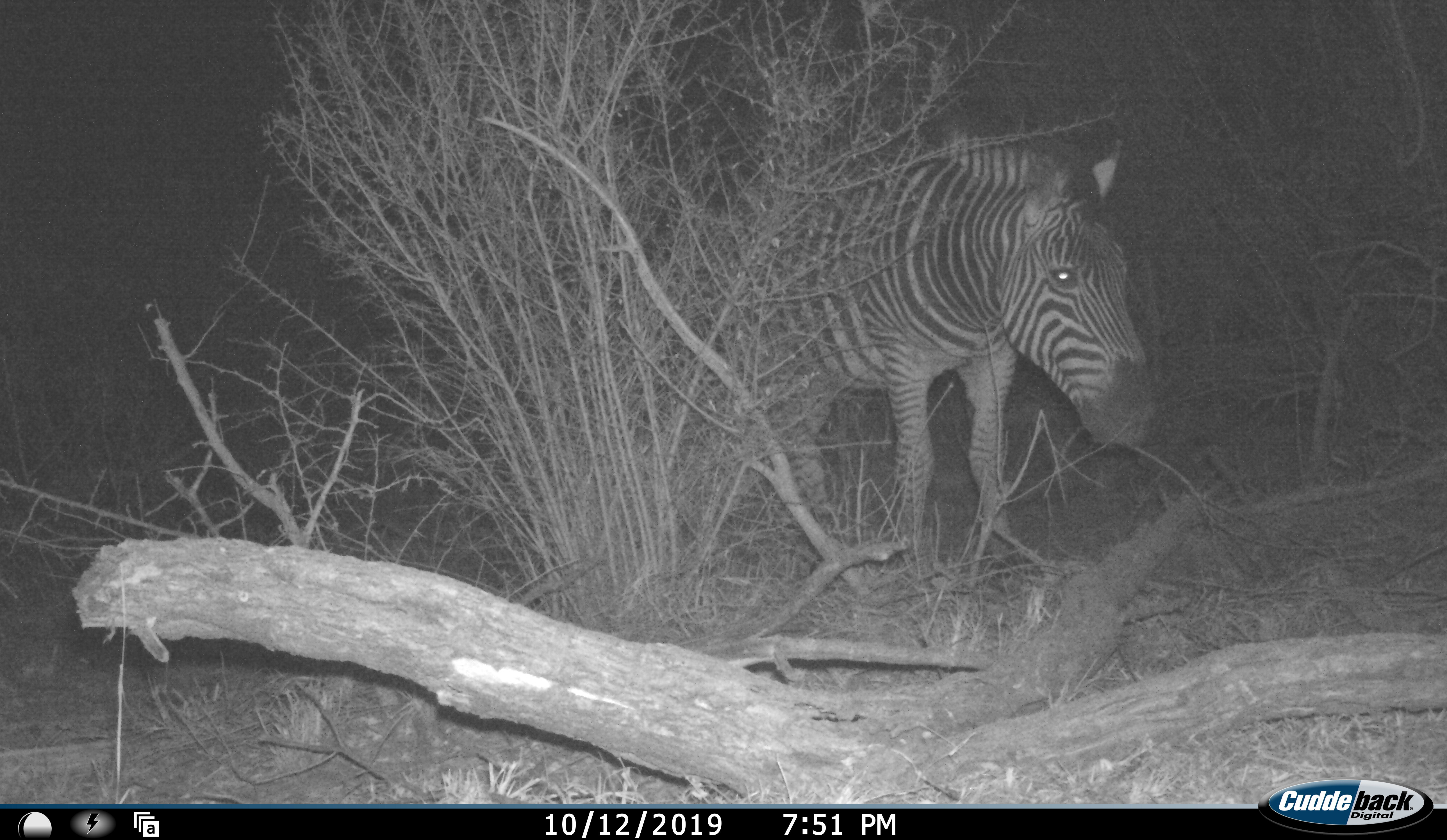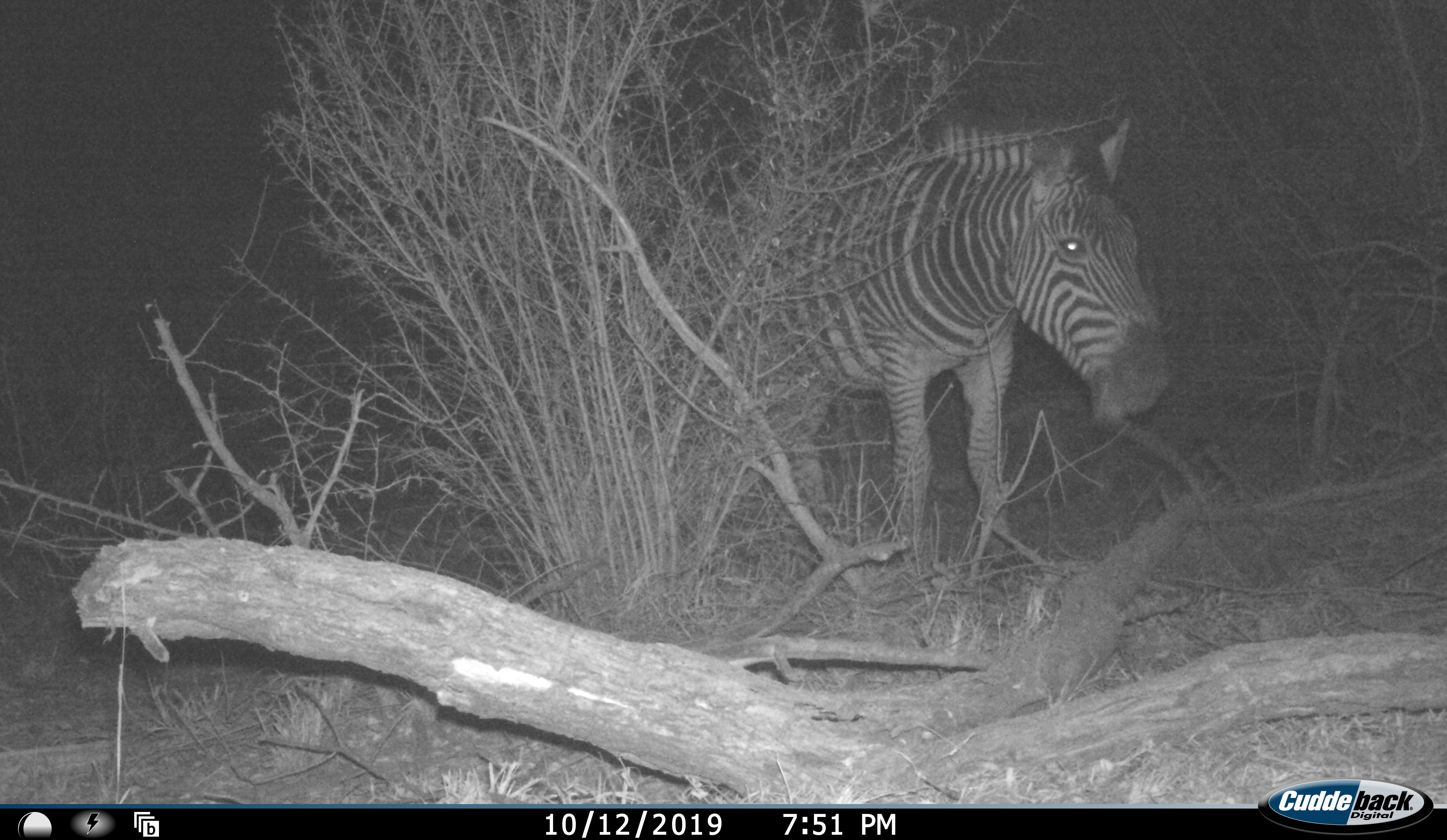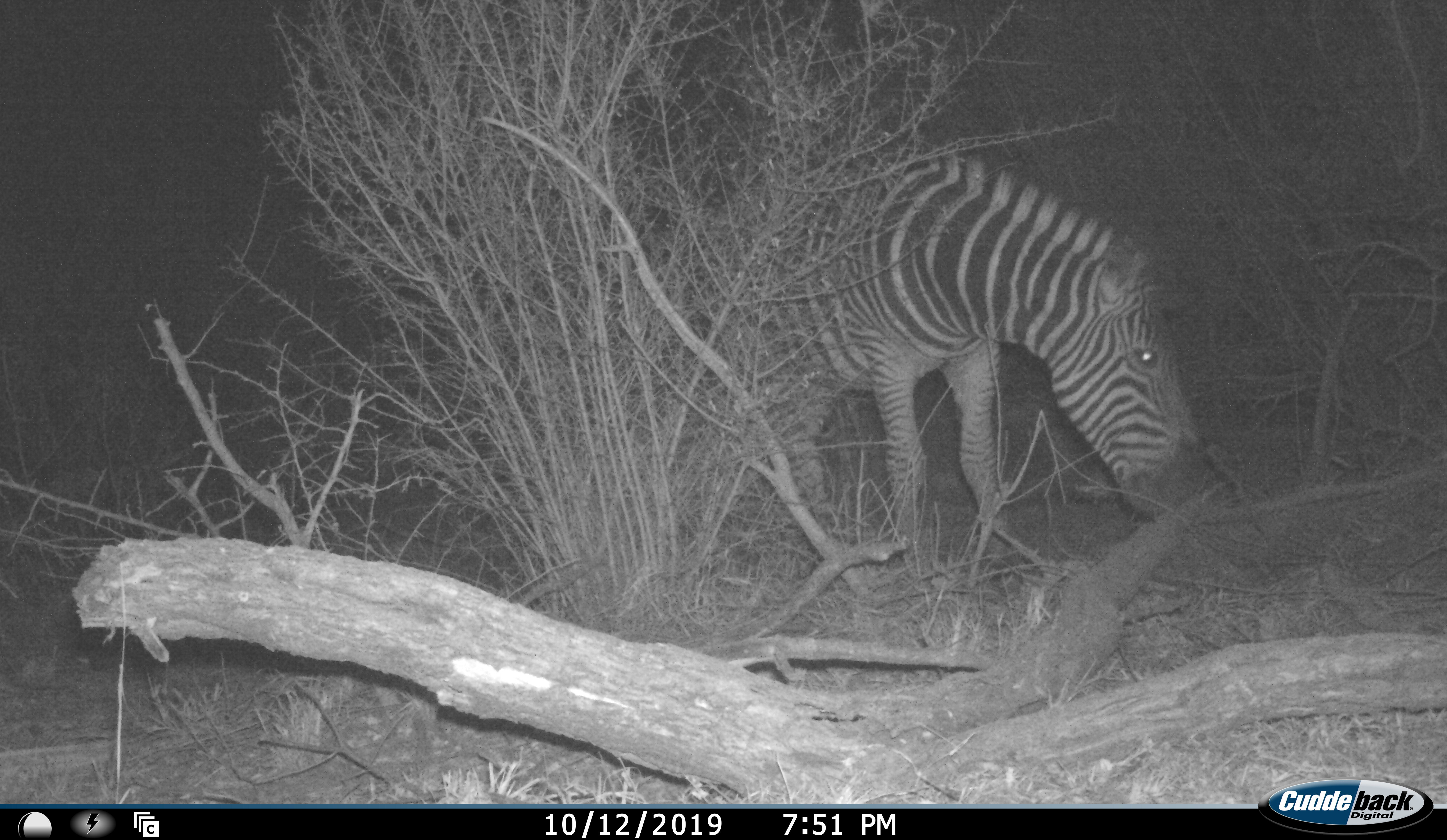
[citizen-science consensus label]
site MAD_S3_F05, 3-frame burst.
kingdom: Animalia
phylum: Chordata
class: Mammalia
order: Perissodactyla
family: Equidae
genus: Equus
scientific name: Equus quagga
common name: plains zebra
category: zebraplains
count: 1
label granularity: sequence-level